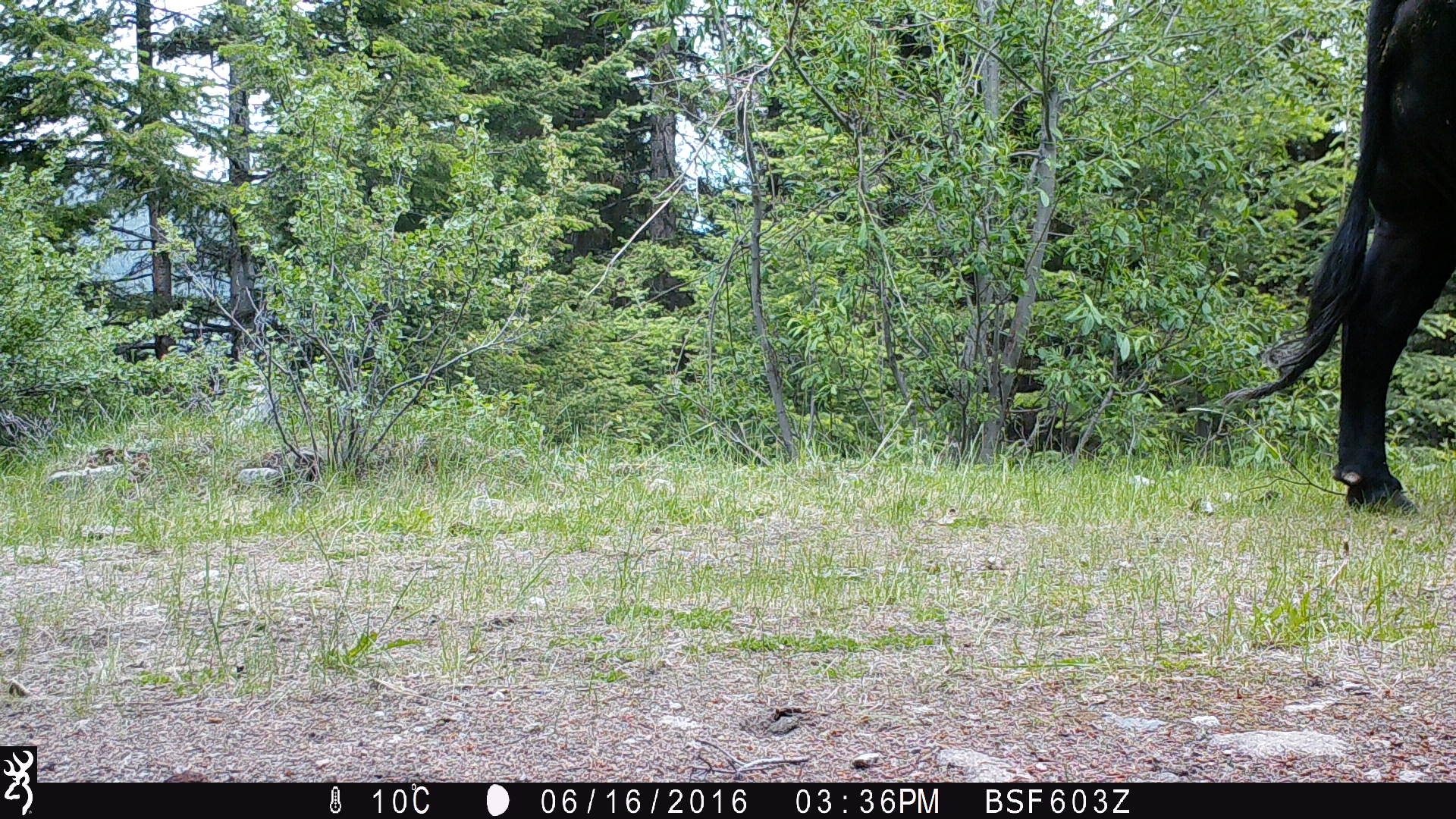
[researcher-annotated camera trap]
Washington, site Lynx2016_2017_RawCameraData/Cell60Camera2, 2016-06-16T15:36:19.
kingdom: Animalia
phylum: Chordata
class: Mammalia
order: Artiodactyla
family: Bovidae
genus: Bos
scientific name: Bos taurus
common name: domestic cattle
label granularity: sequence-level